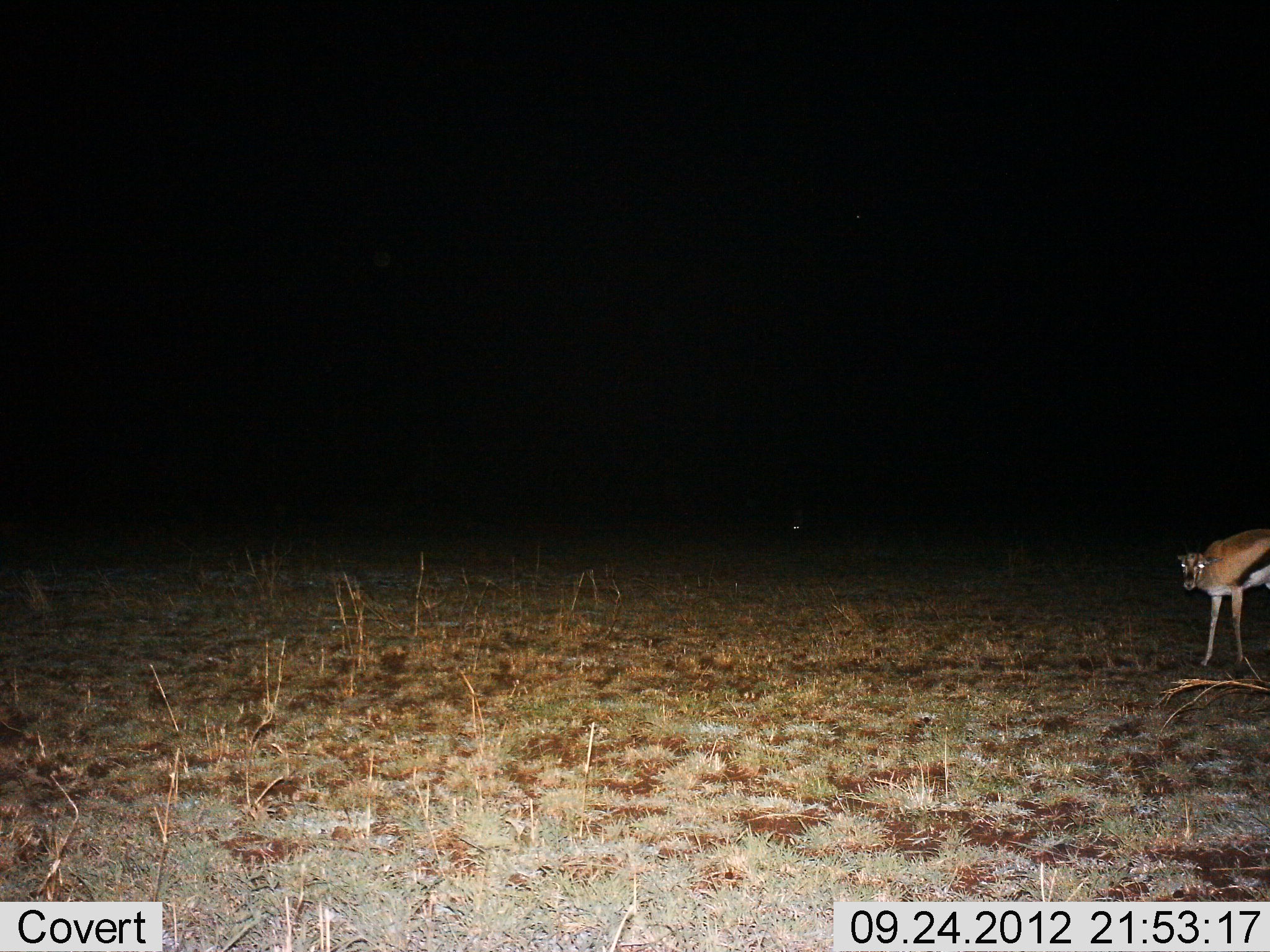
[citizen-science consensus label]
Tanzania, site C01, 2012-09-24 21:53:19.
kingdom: Animalia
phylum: Chordata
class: Mammalia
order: Artiodactyla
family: Bovidae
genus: Eudorcas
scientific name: Eudorcas thomsonii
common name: thomson's gazelle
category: gazellethomsons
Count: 1.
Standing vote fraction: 100%.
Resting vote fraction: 0%.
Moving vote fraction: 0%.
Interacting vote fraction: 10%.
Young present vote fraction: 10%.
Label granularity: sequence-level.